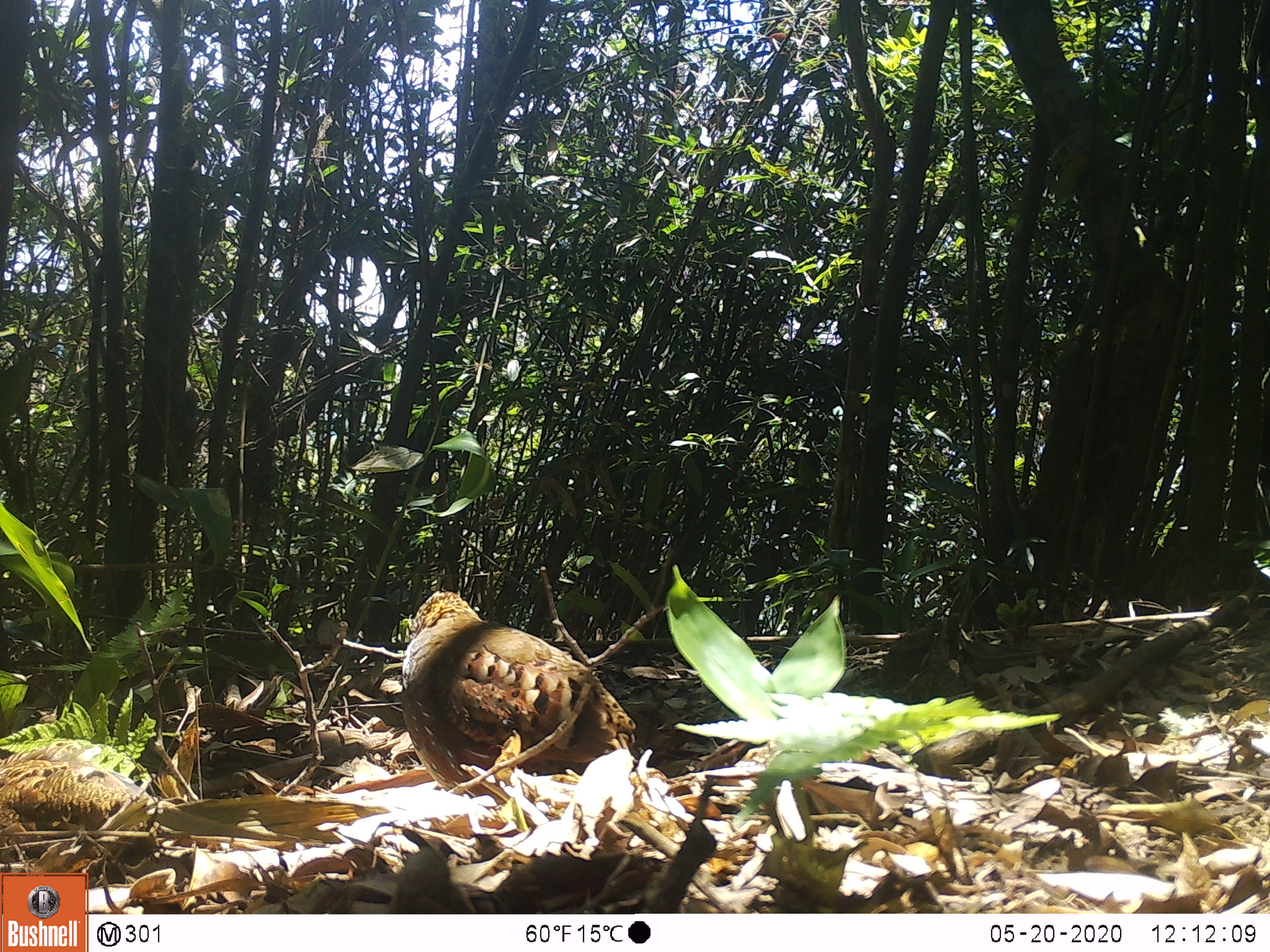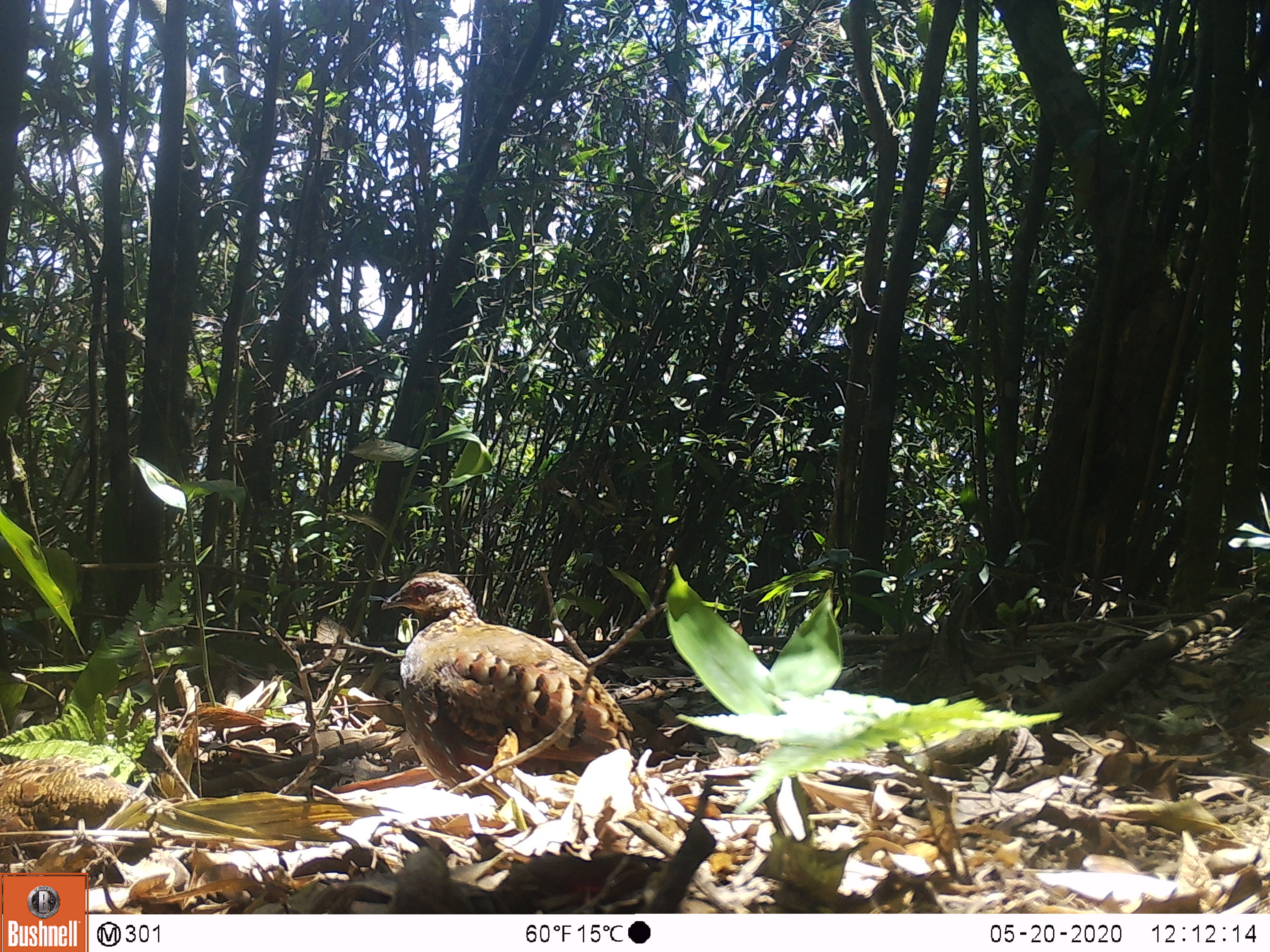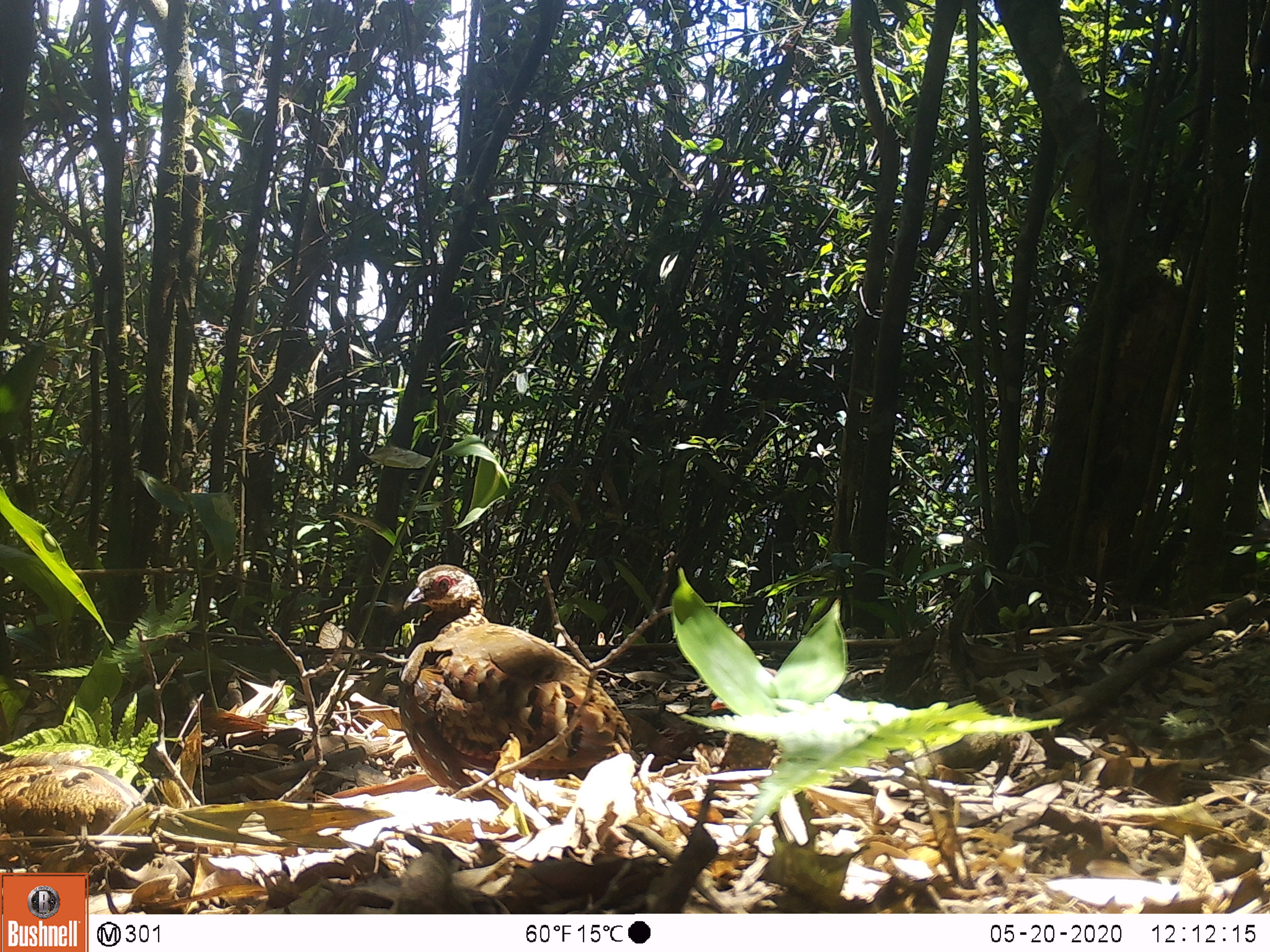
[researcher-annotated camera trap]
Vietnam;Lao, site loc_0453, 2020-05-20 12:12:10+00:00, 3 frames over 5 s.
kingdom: Animalia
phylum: Chordata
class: Aves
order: Galliformes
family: Phasianidae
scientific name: Phasianidae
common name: partridge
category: unidentified partridge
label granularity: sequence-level